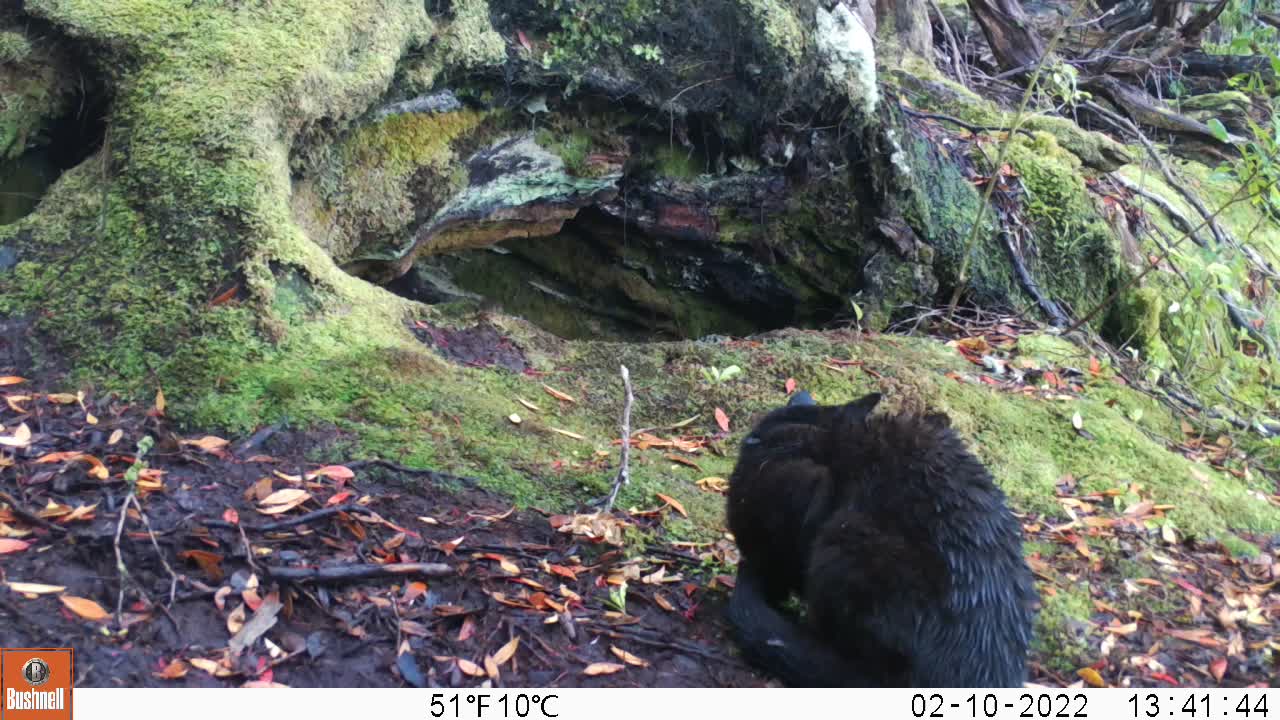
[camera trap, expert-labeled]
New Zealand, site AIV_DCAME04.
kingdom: Animalia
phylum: Chordata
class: Mammalia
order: Carnivora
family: Felidae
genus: Felis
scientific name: Felis catus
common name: domestic cat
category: cat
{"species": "cat (domestic cat) (Felis catus)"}